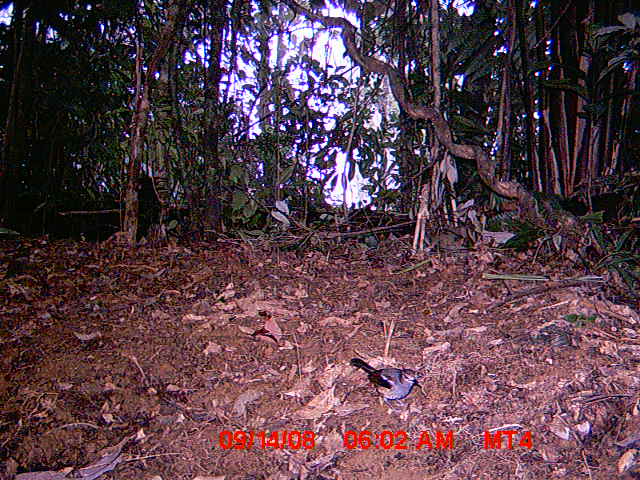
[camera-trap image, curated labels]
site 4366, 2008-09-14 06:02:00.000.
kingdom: Animalia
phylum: Chordata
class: Aves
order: Passeriformes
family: Muscicapidae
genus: Copsychus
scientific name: Copsychus albospecularis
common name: madagascar magpie-robin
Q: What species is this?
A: Copsychus albospecularis (madagascar magpie-robin).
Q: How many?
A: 1.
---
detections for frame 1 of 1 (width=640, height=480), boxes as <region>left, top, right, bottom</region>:
copsychus albospecularis: <region>349, 357, 424, 410</region>